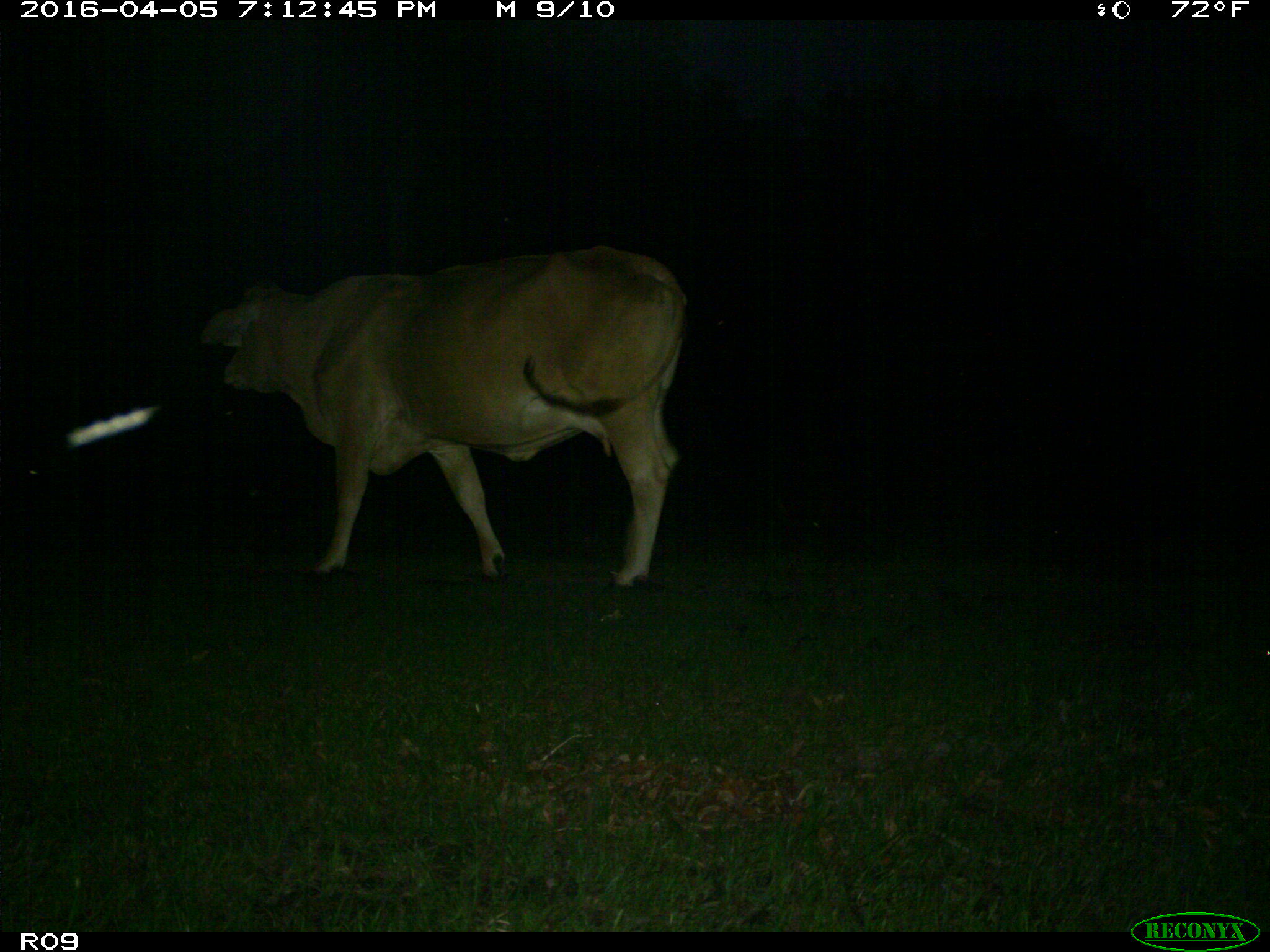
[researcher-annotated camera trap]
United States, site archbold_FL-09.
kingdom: Animalia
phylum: Chordata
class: Mammalia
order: Artiodactyla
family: Bovidae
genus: Bos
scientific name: Bos taurus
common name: domestic cow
Bos taurus (domestic cow).